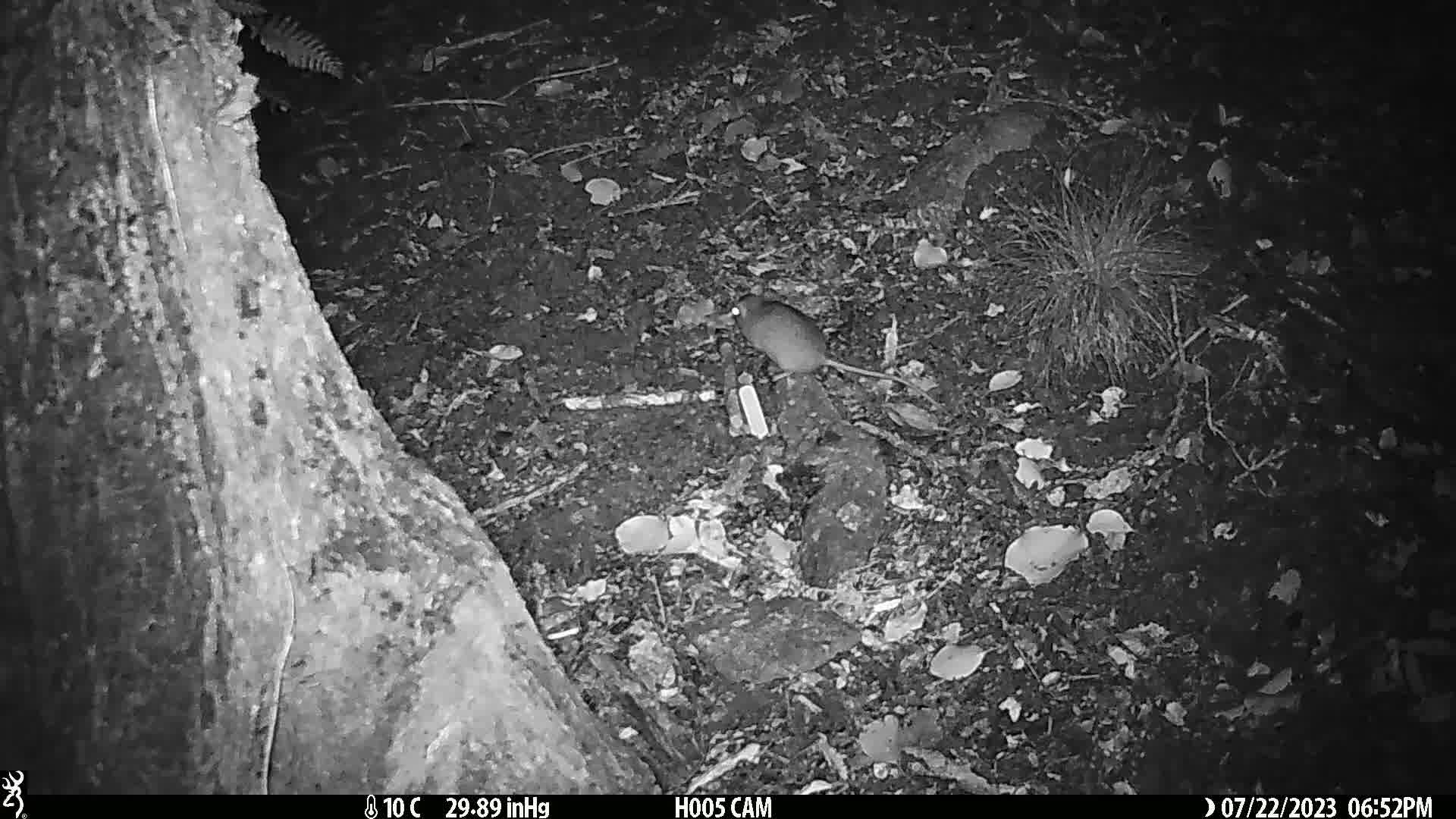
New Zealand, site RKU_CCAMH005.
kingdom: Animalia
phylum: Chordata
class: Mammalia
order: Rodentia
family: Muridae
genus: Rattus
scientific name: Rattus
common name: rat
Rat (Rattus).